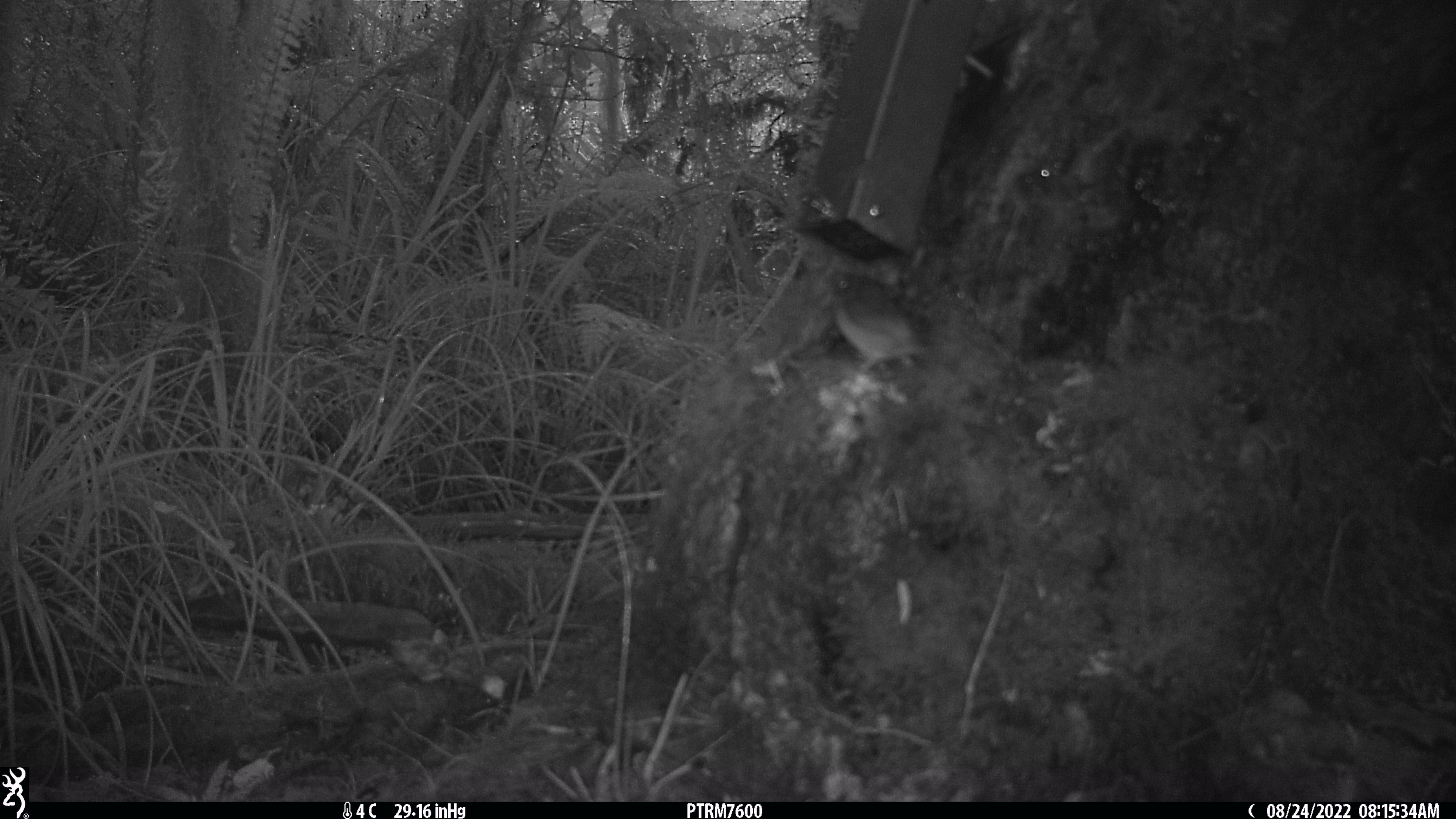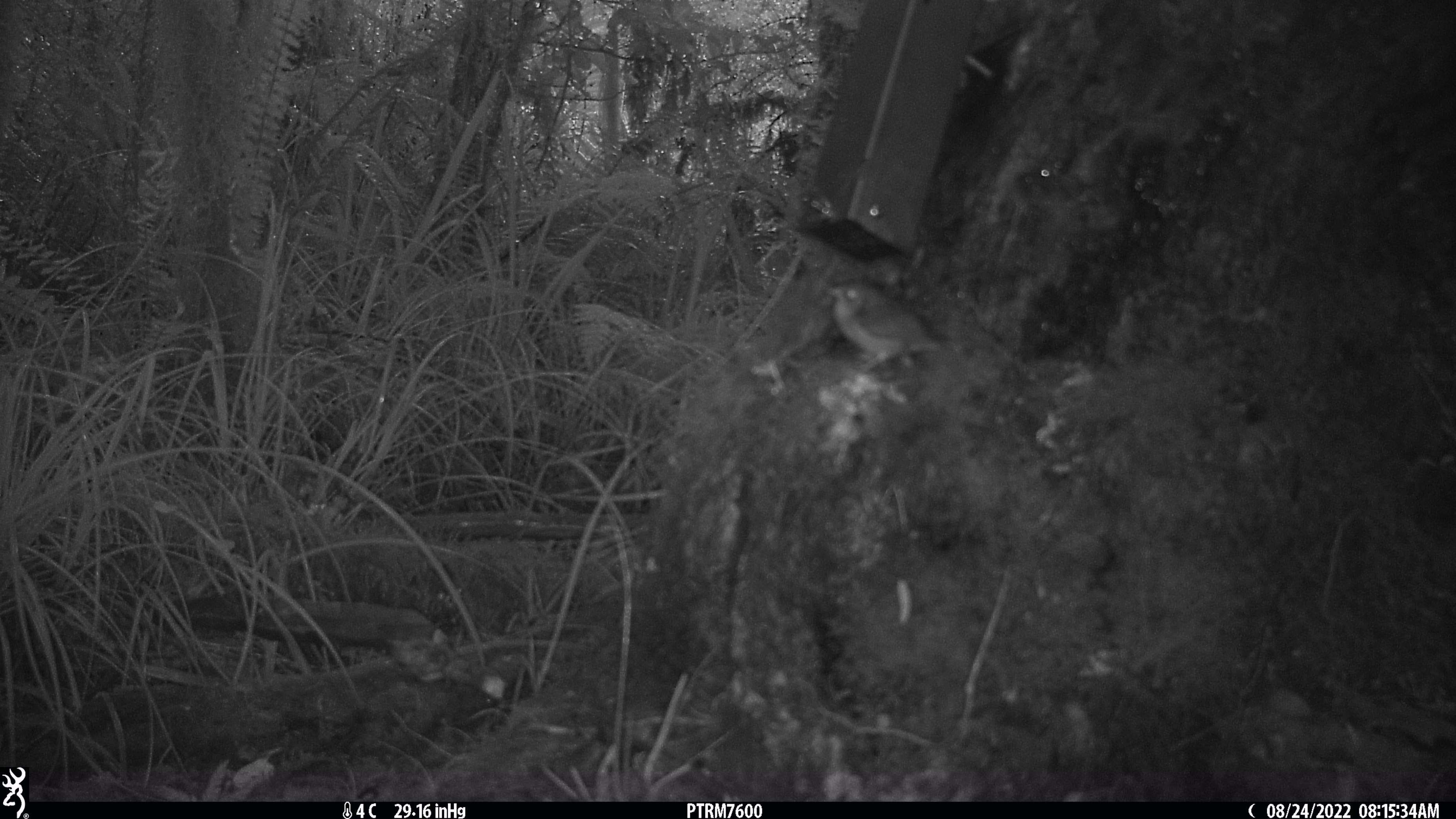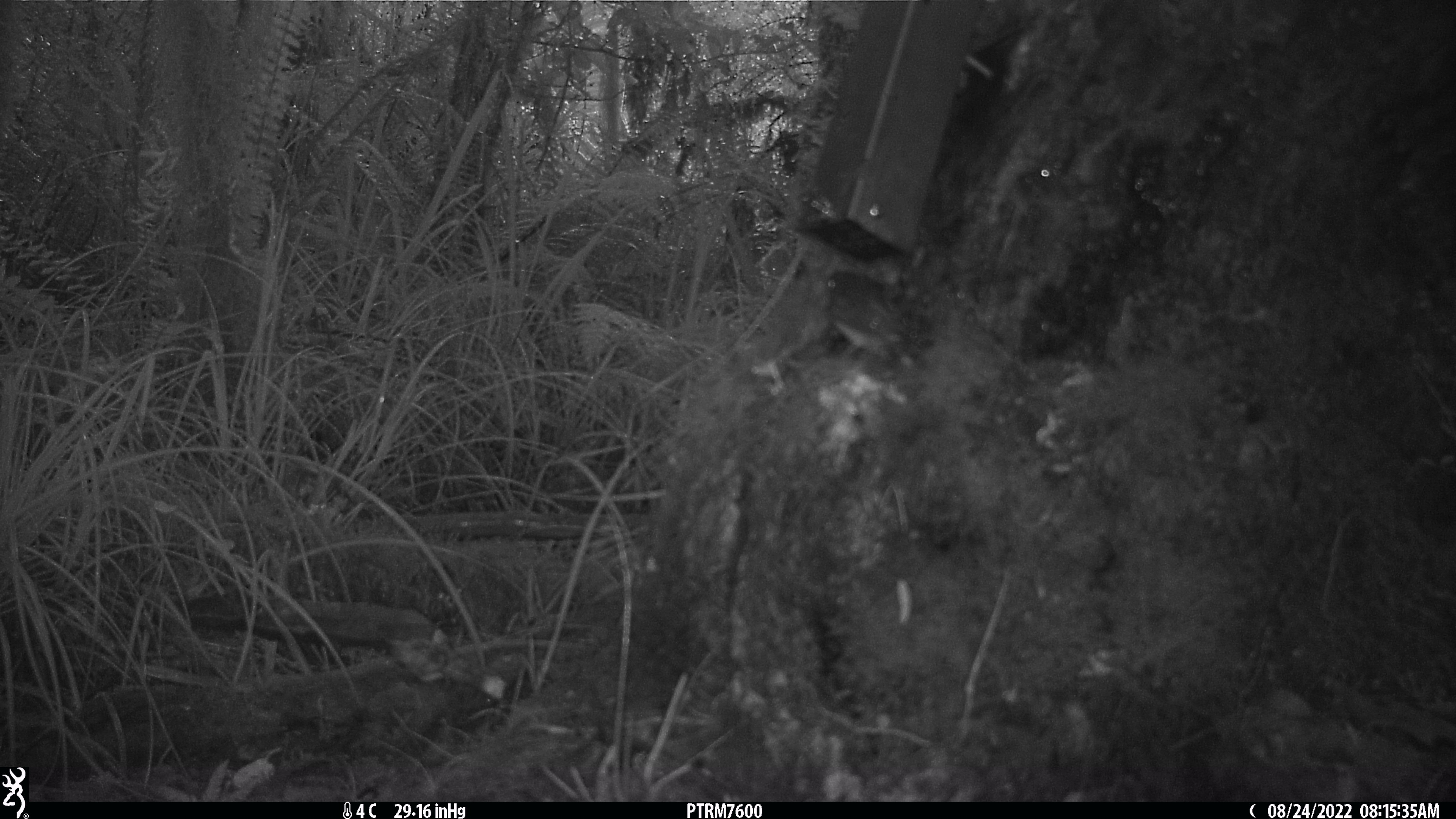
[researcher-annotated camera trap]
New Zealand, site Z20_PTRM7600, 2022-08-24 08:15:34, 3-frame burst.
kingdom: Animalia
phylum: Chordata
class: Aves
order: Passeriformes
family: Zosteropidae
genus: Zosterops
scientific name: Zosterops lateralis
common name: silvereye